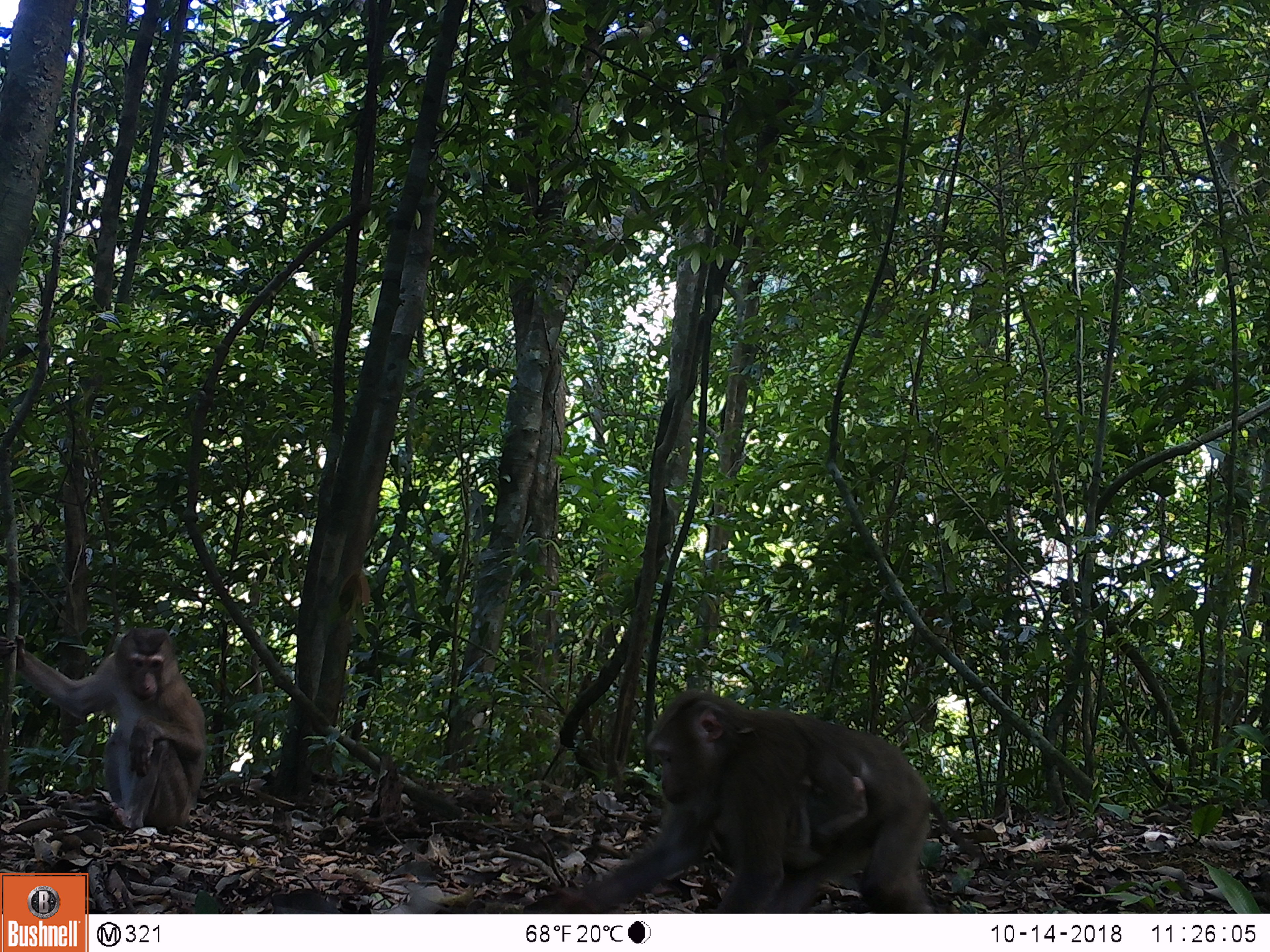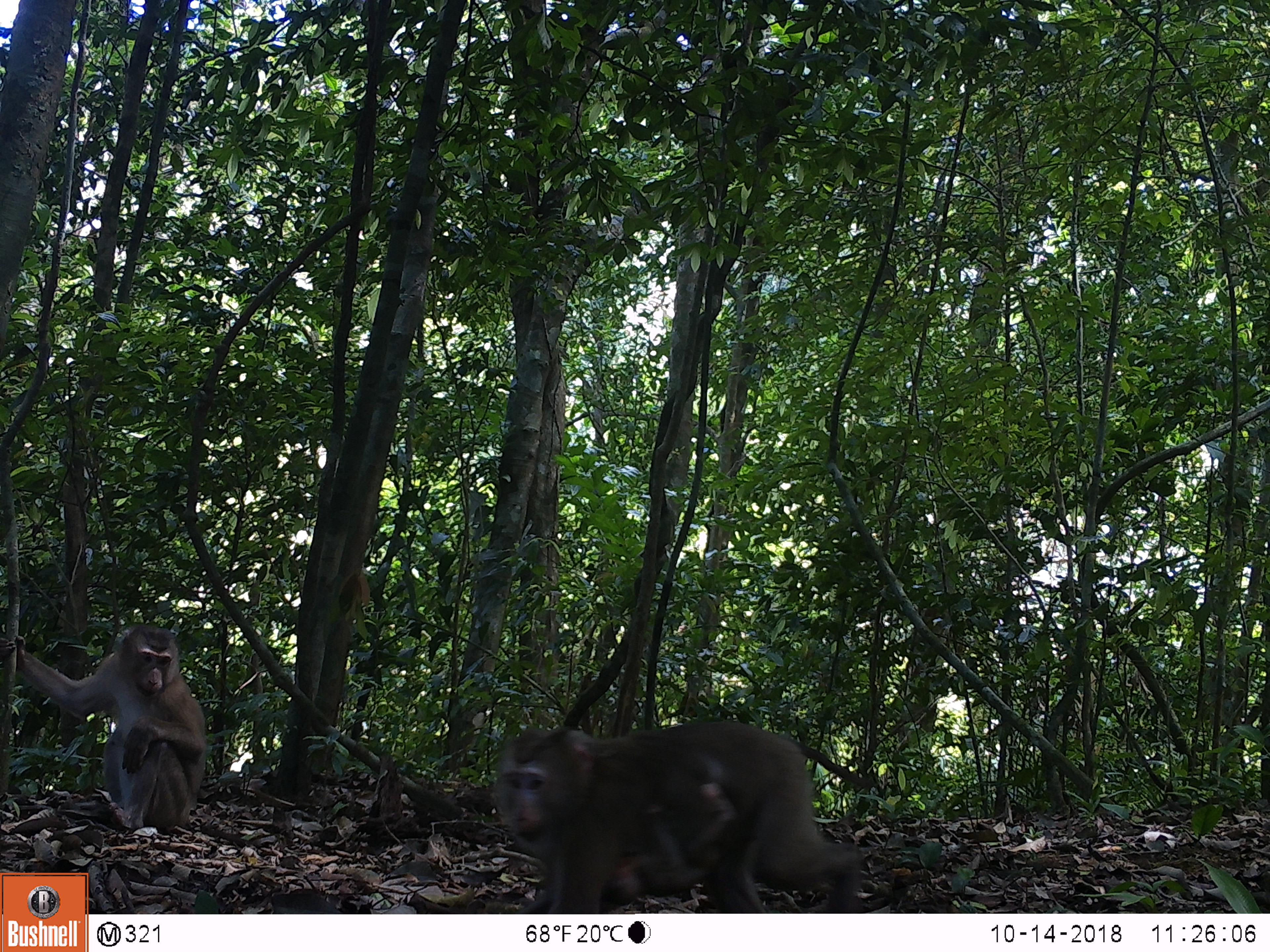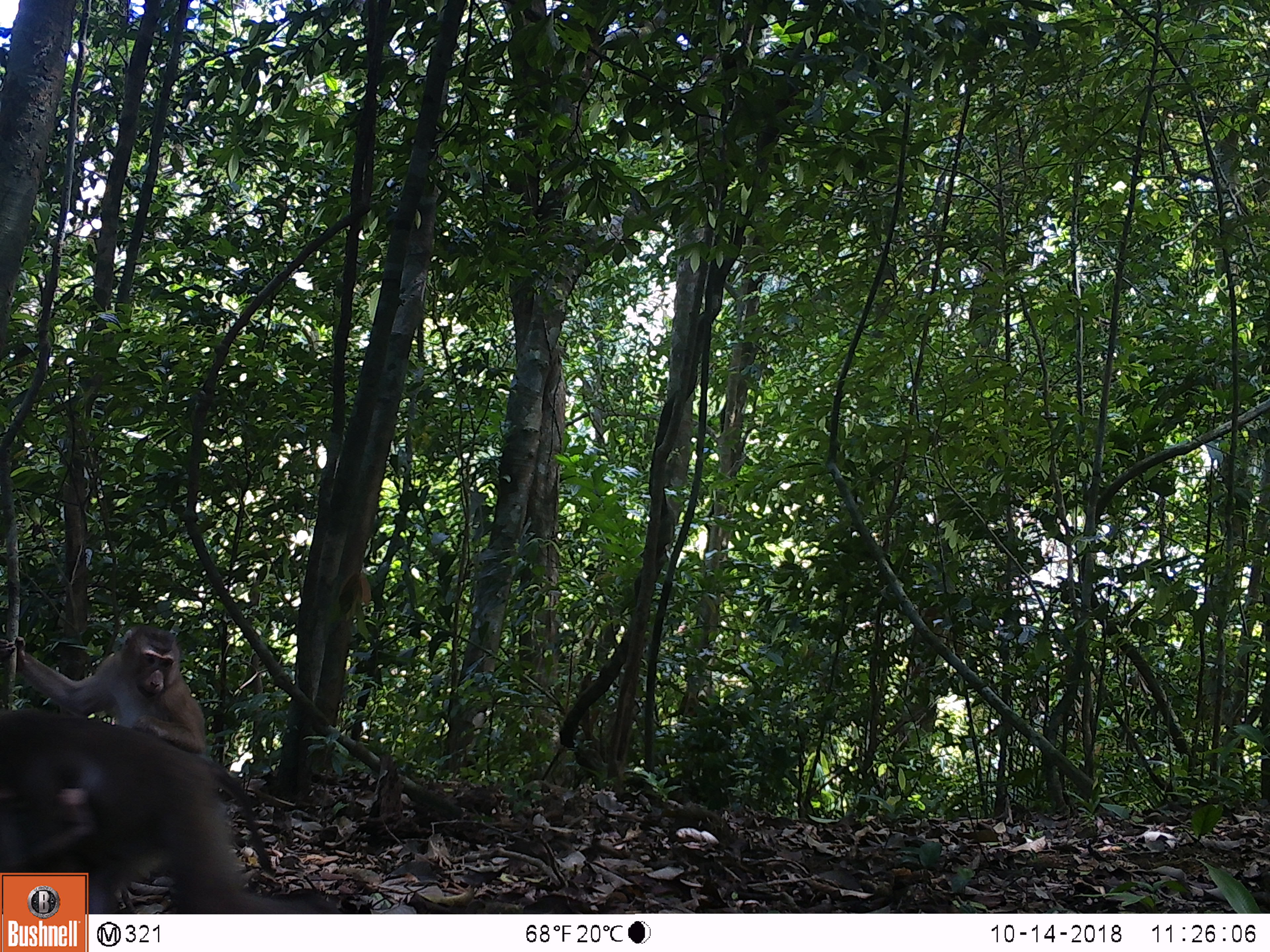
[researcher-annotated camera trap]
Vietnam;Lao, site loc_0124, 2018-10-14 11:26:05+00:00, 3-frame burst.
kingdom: Animalia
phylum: Chordata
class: Mammalia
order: Primates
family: Cercopithecidae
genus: Macaca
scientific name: Macaca nemestrina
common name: pig-tailed macaque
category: pig tailed macaque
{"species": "pig tailed macaque (pig-tailed macaque) (Macaca nemestrina)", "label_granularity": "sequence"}